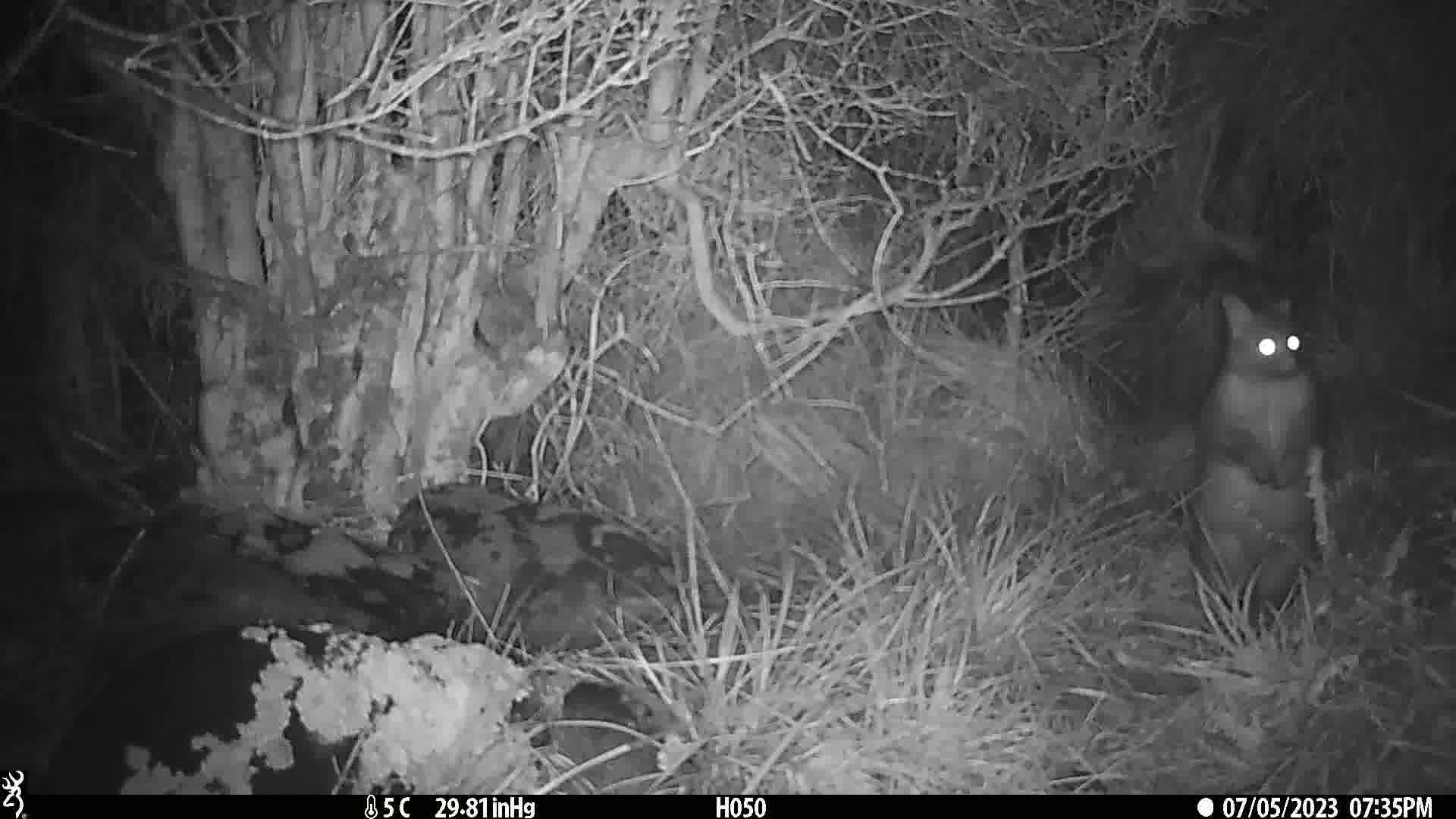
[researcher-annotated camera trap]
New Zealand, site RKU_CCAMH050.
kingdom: Animalia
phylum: Chordata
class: Mammalia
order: Diprotodontia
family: Phalangeridae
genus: Trichosurus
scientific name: Trichosurus vulpecula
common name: common brushtail possum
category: possum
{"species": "possum (common brushtail possum) (Trichosurus vulpecula)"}